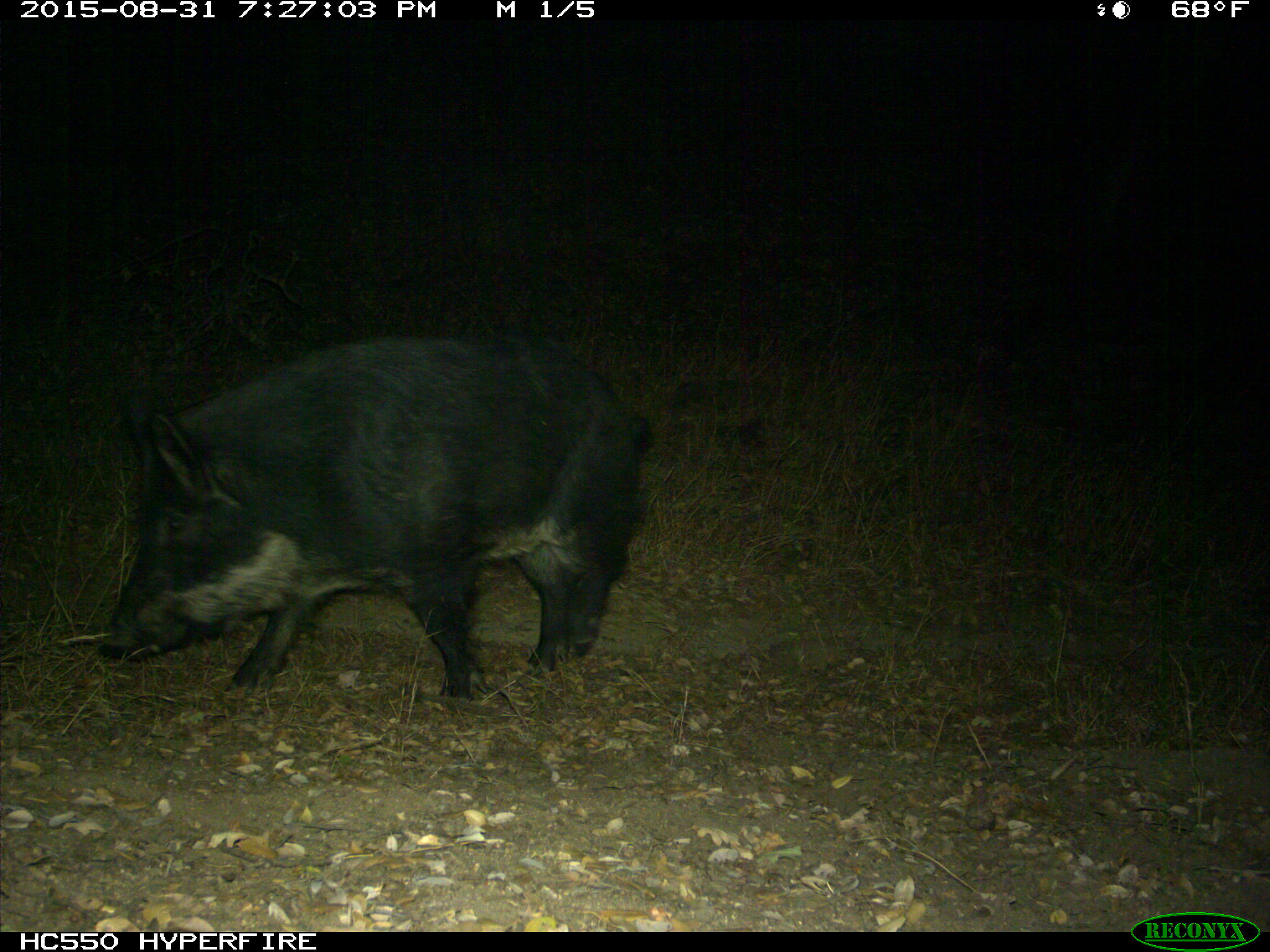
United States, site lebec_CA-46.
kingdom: Animalia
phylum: Chordata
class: Mammalia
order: Artiodactyla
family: Suidae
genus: Sus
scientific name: Sus scrofa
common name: wild boar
Sus scrofa (wild boar).